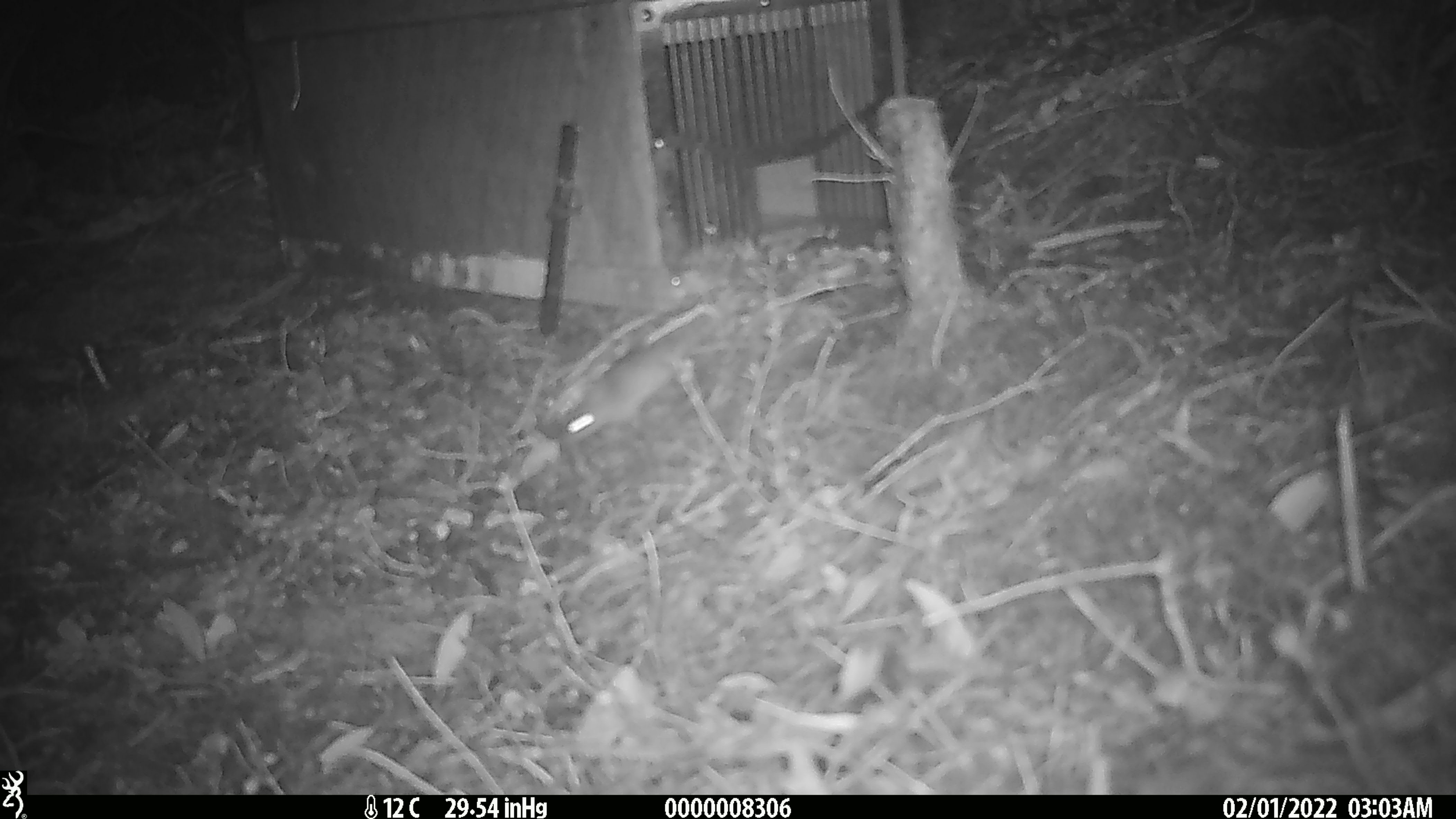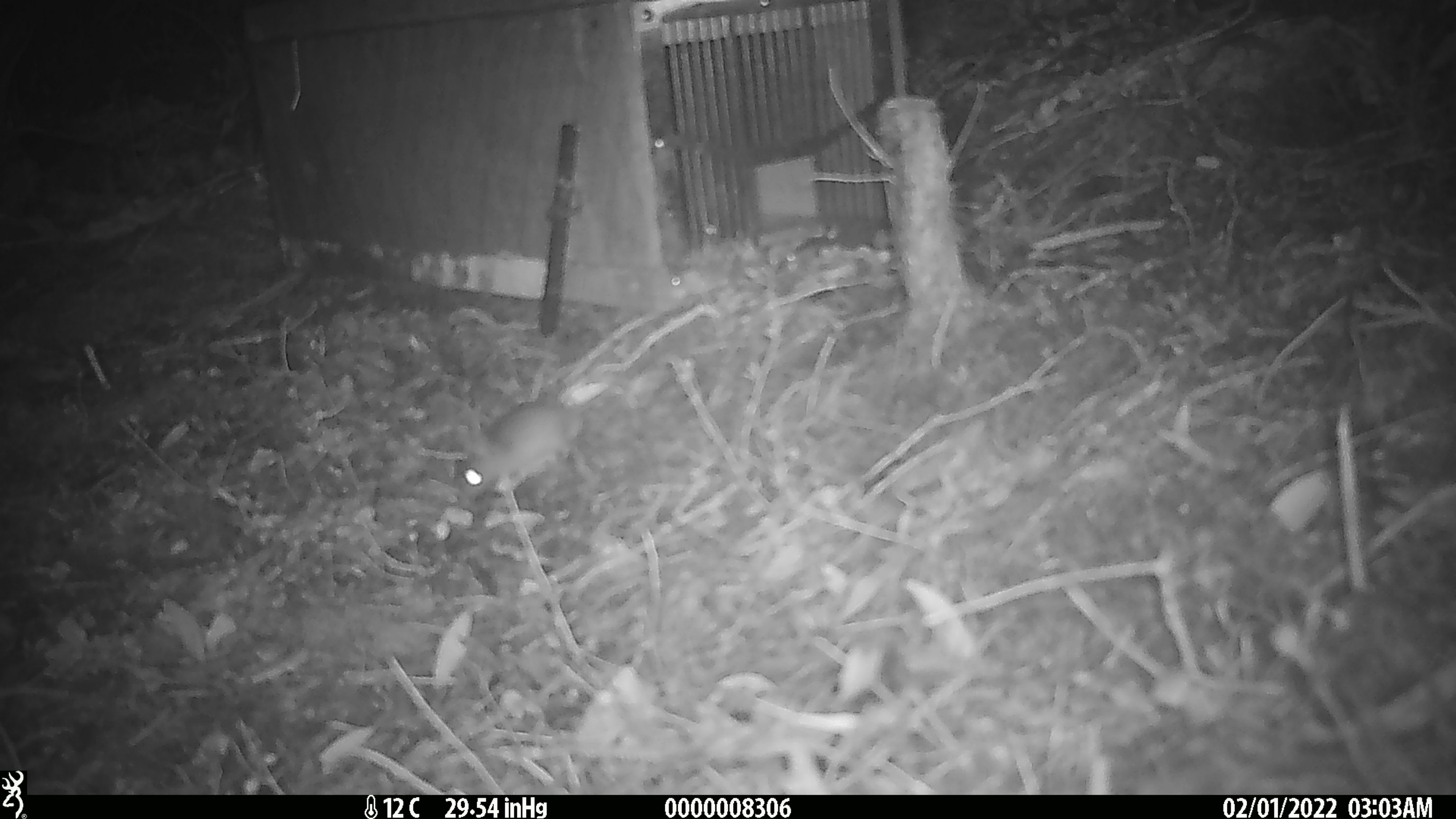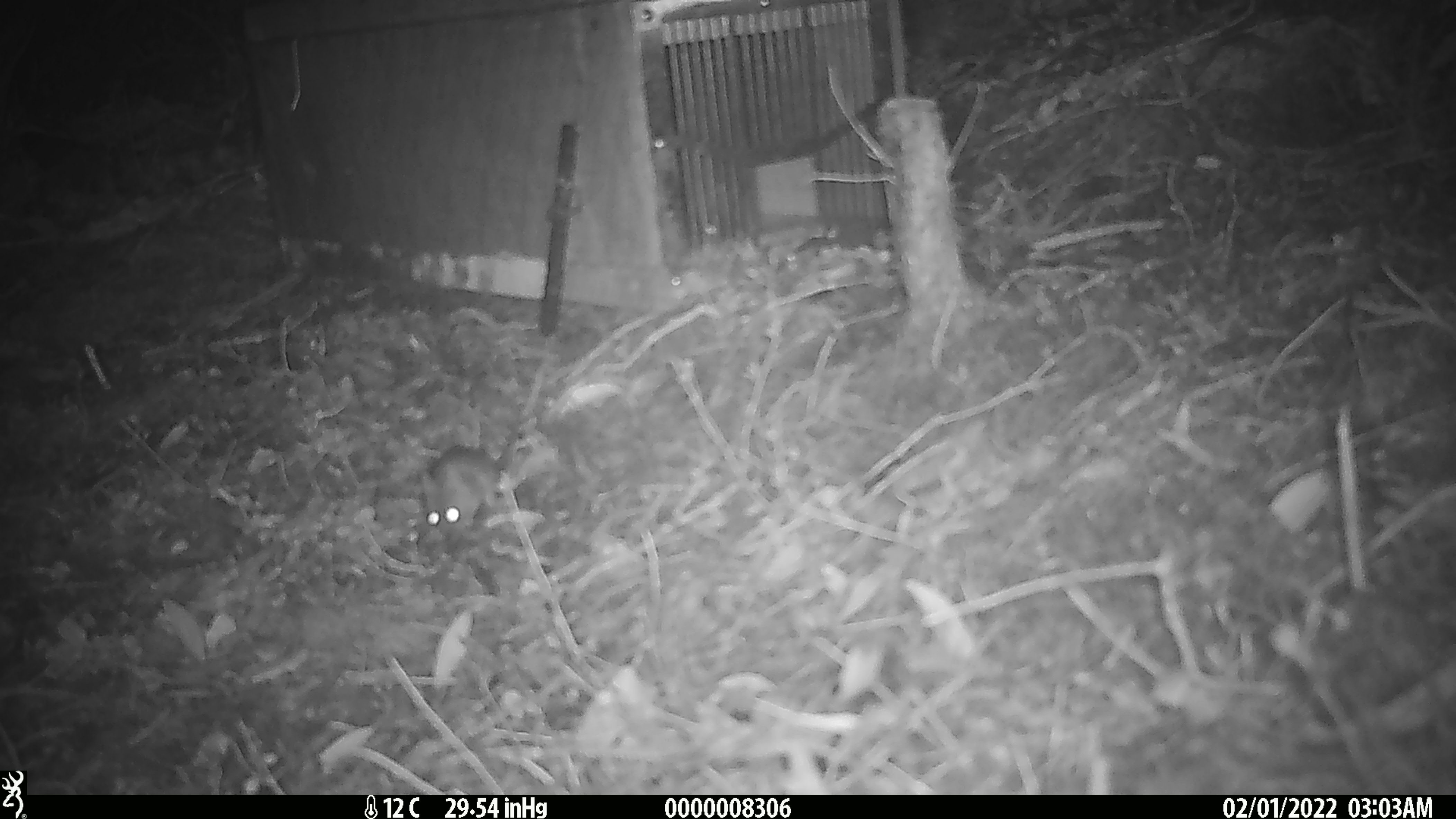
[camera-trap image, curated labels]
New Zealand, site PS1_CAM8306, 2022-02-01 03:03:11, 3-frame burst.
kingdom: Animalia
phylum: Chordata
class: Mammalia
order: Rodentia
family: Muridae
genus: Mus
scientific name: Mus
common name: mouse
Mouse (Mus).